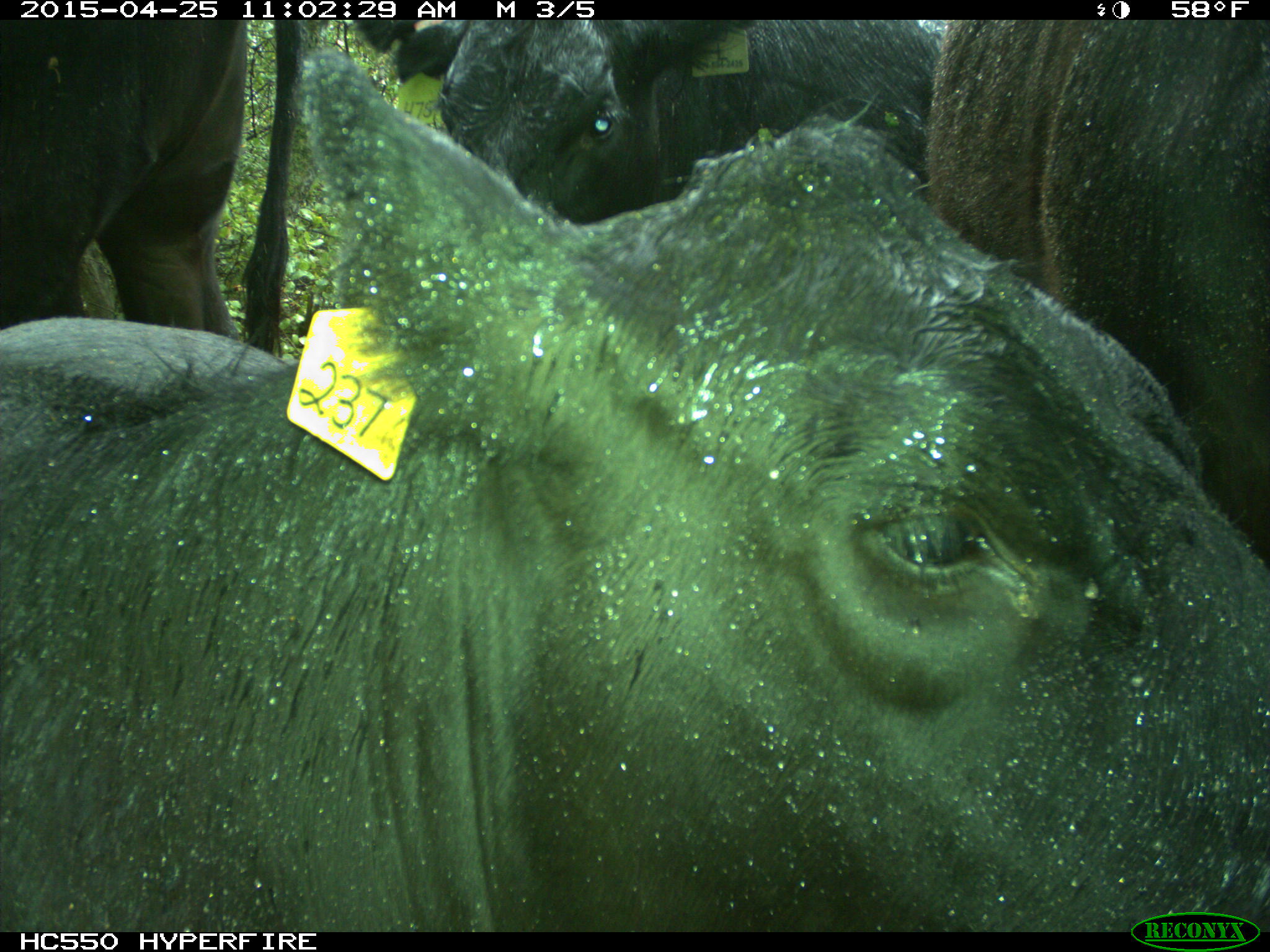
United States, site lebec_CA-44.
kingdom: Animalia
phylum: Chordata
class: Mammalia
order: Artiodactyla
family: Suidae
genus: Sus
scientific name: Sus scrofa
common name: wild boar